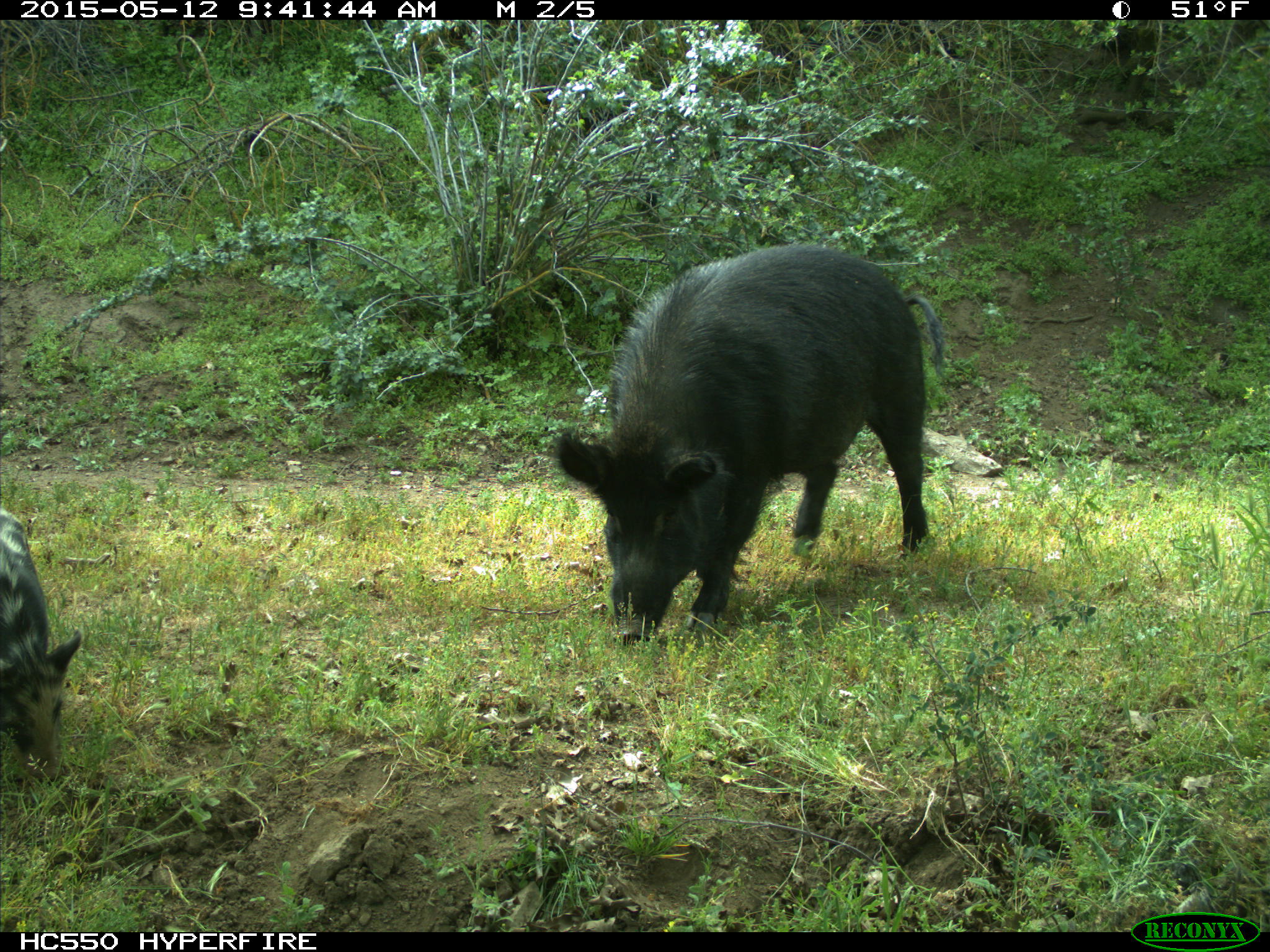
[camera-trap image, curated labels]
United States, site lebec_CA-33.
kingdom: Animalia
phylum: Chordata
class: Mammalia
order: Artiodactyla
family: Suidae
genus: Sus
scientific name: Sus scrofa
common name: wild boar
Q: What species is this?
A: Sus scrofa (wild boar).